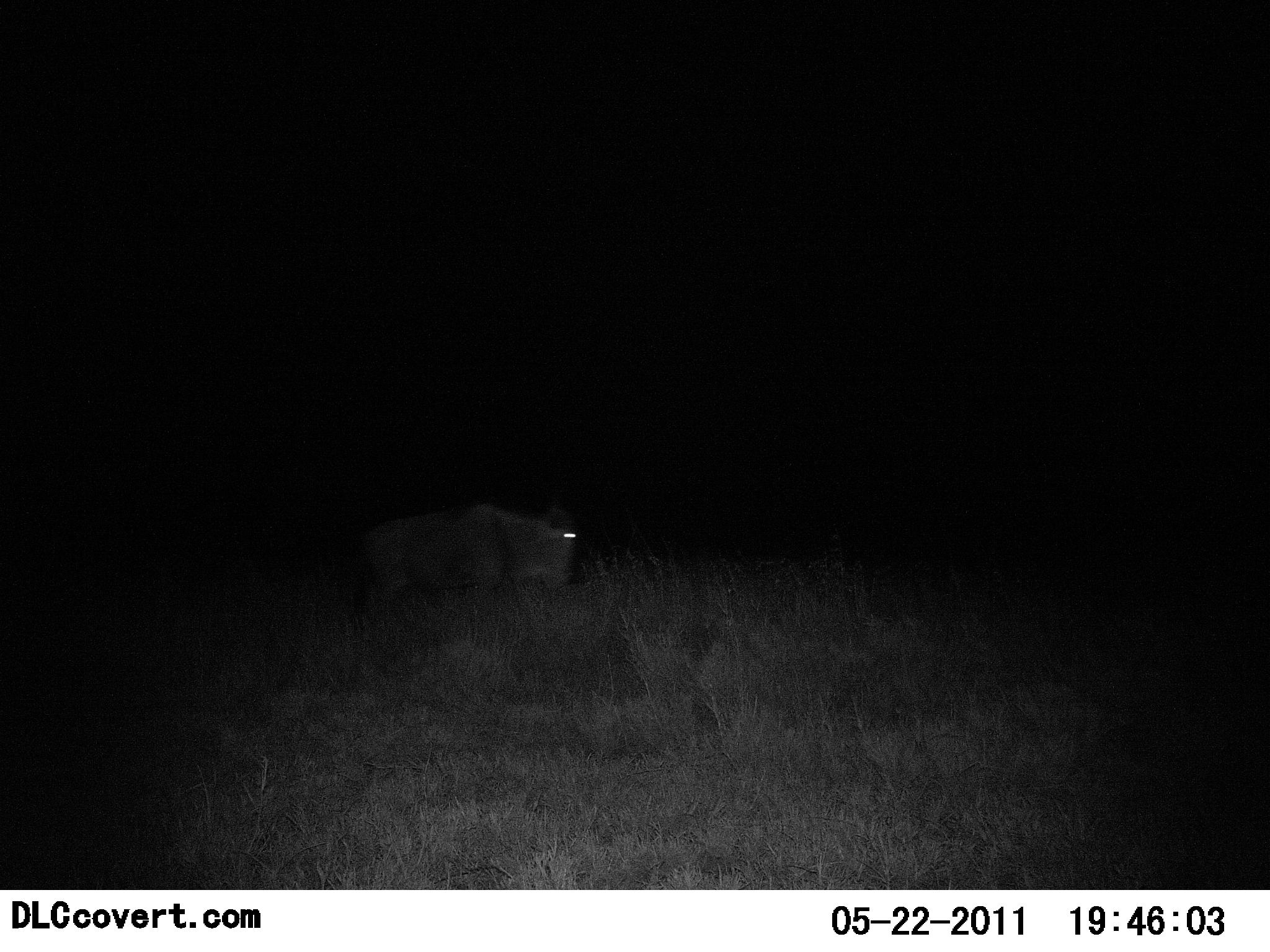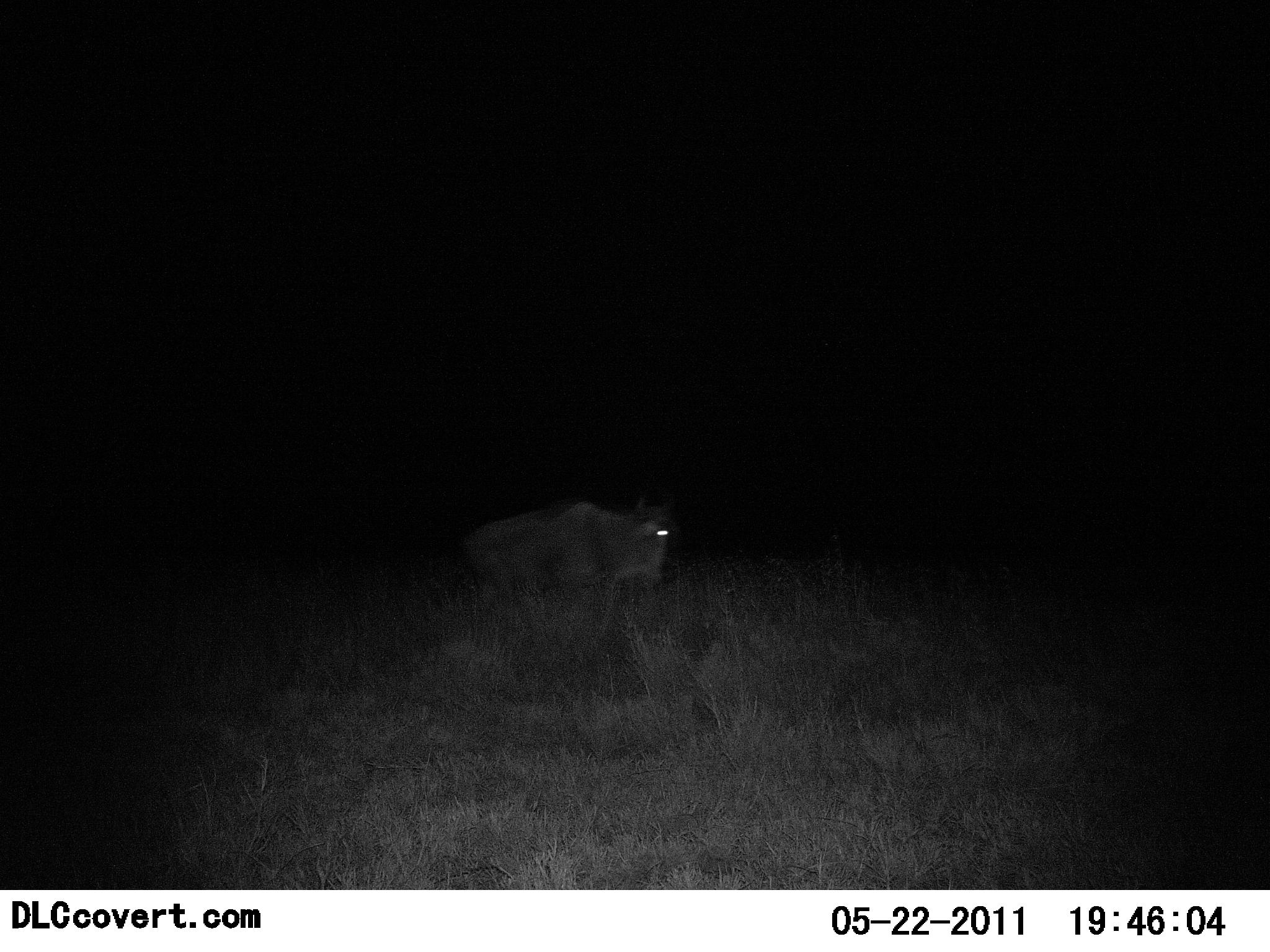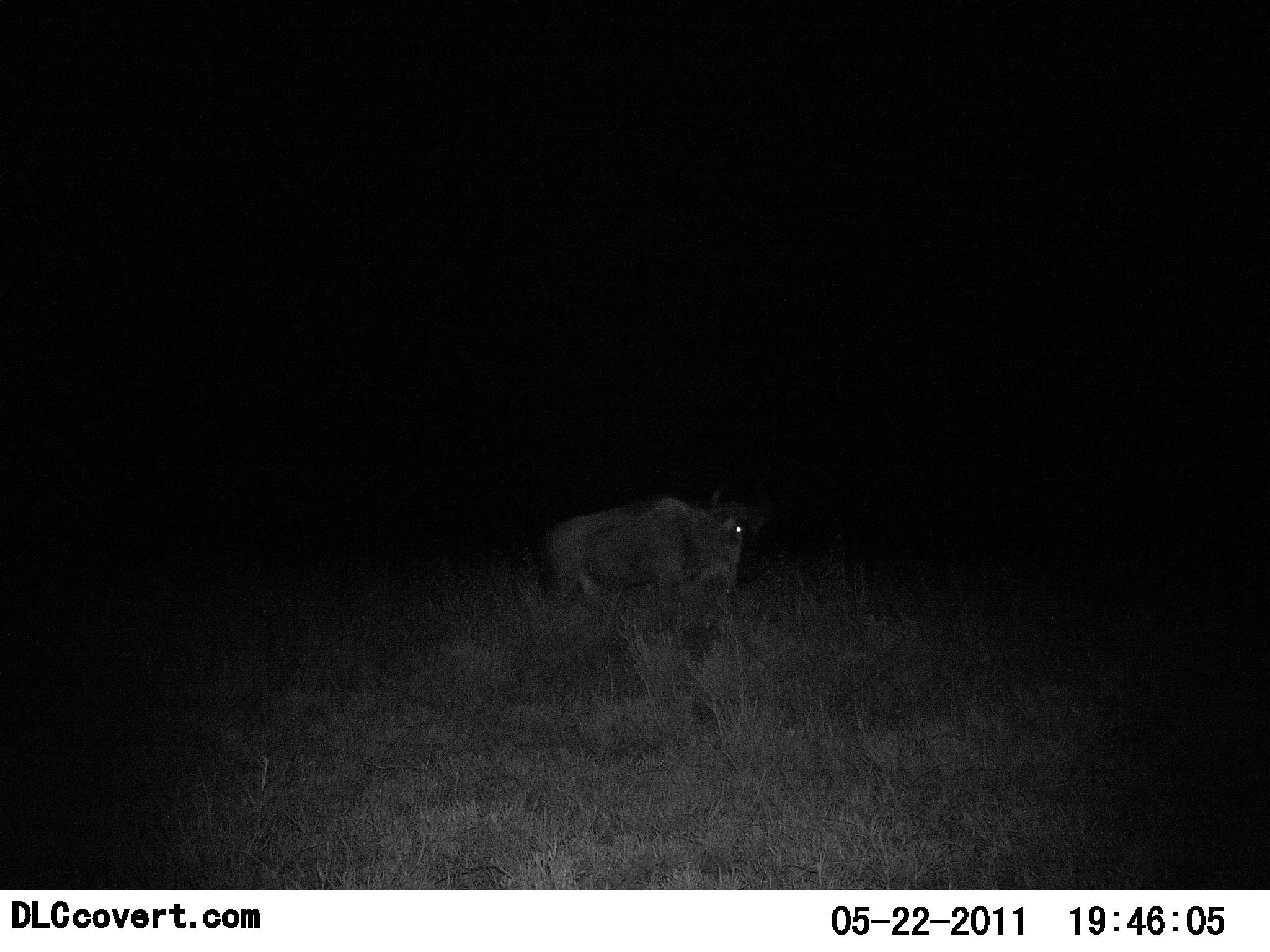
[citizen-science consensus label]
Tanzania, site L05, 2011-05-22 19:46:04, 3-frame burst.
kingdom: Animalia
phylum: Chordata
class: Mammalia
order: Artiodactyla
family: Bovidae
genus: Connochaetes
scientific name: Connochaetes taurinus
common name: blue wildebeest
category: wildebeest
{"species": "wildebeest (blue wildebeest) (Connochaetes taurinus)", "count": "1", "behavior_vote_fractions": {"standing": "14%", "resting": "0%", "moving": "93%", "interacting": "0%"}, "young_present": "0%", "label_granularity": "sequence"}